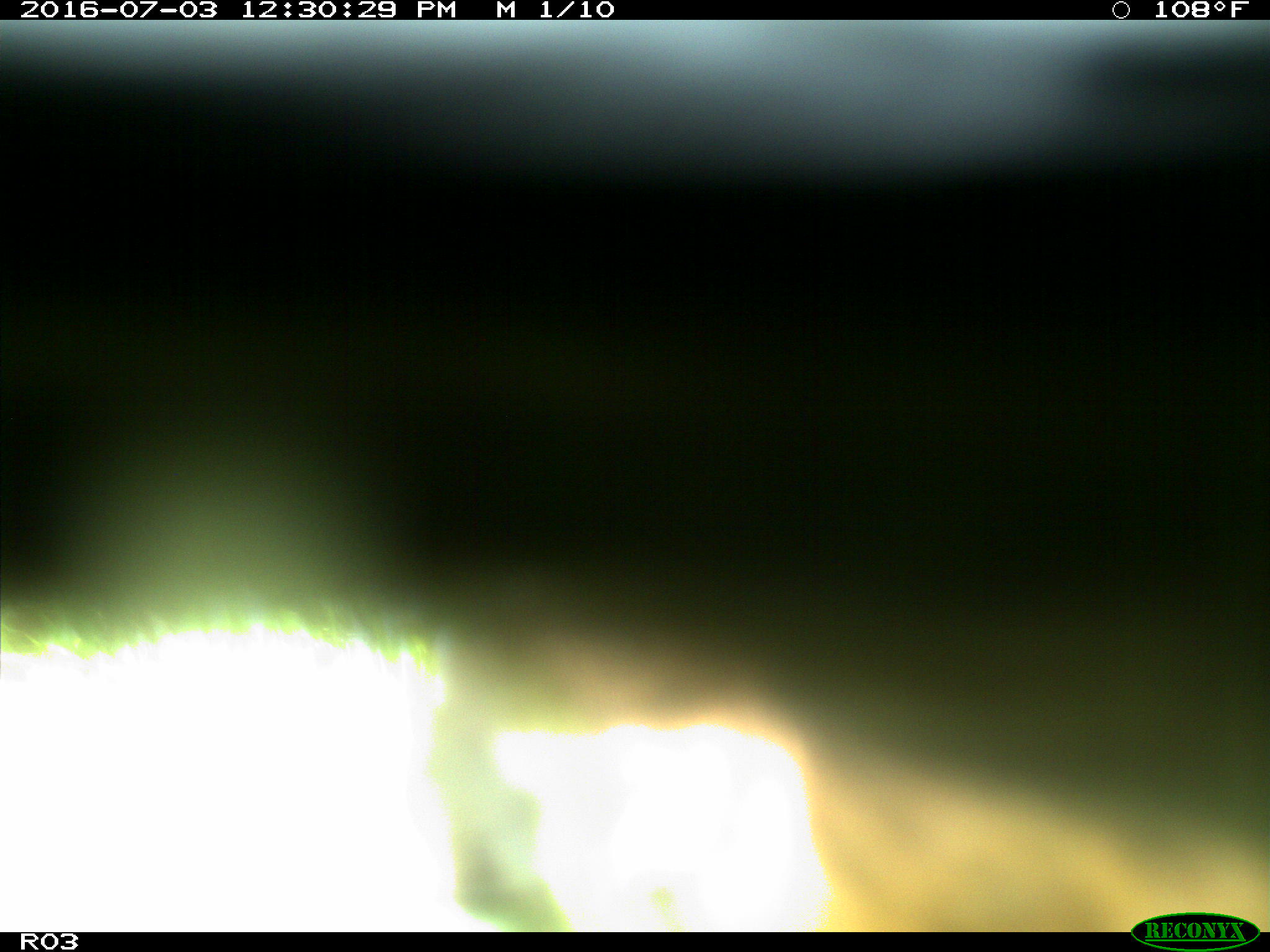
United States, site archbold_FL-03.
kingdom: Animalia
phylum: Chordata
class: Mammalia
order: Artiodactyla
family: Bovidae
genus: Bos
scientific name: Bos taurus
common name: domestic cow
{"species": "Bos taurus (domestic cow)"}